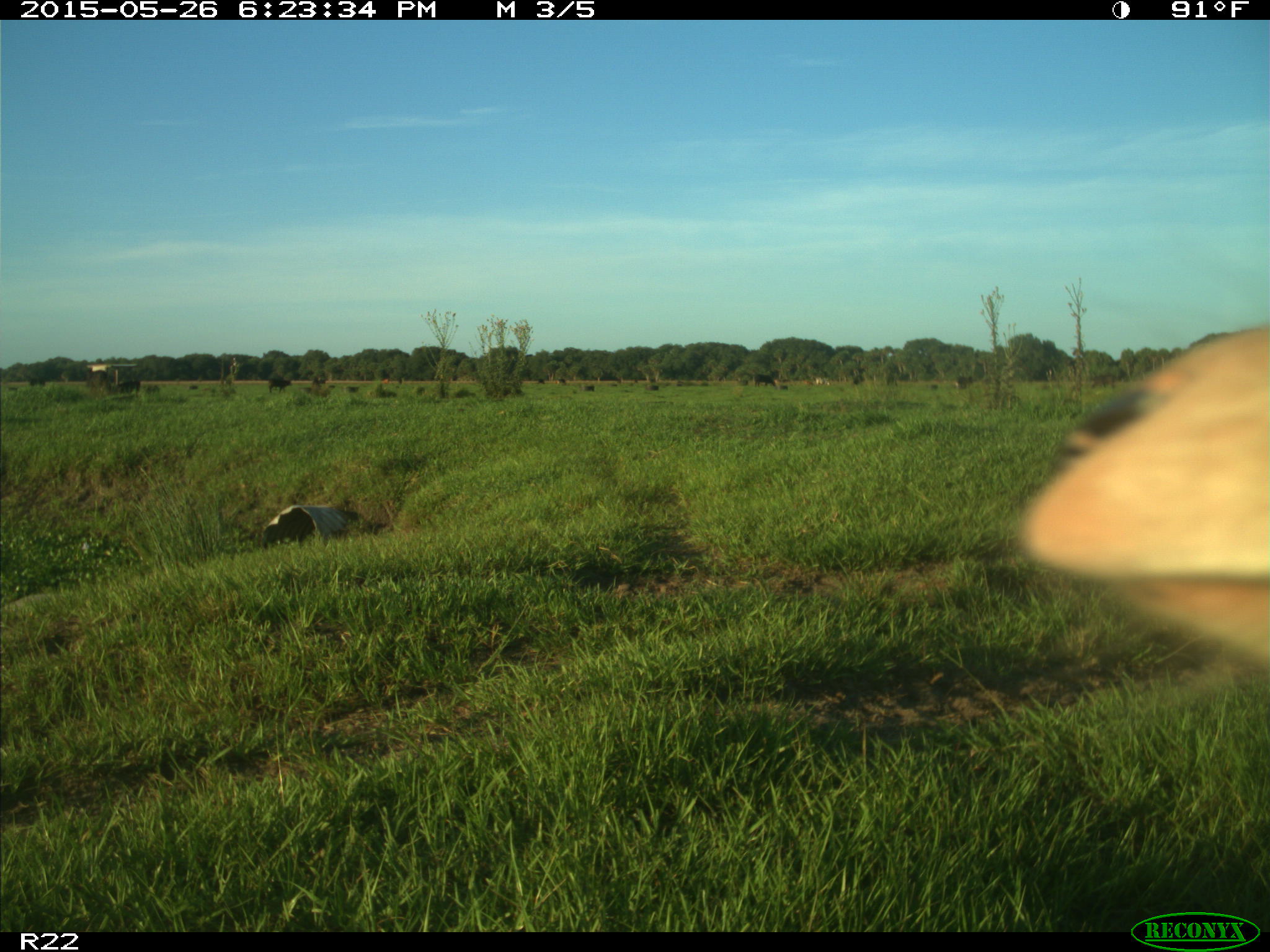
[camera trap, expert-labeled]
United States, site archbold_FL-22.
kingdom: Animalia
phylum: Chordata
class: Mammalia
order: Artiodactyla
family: Bovidae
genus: Bos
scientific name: Bos taurus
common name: domestic cow